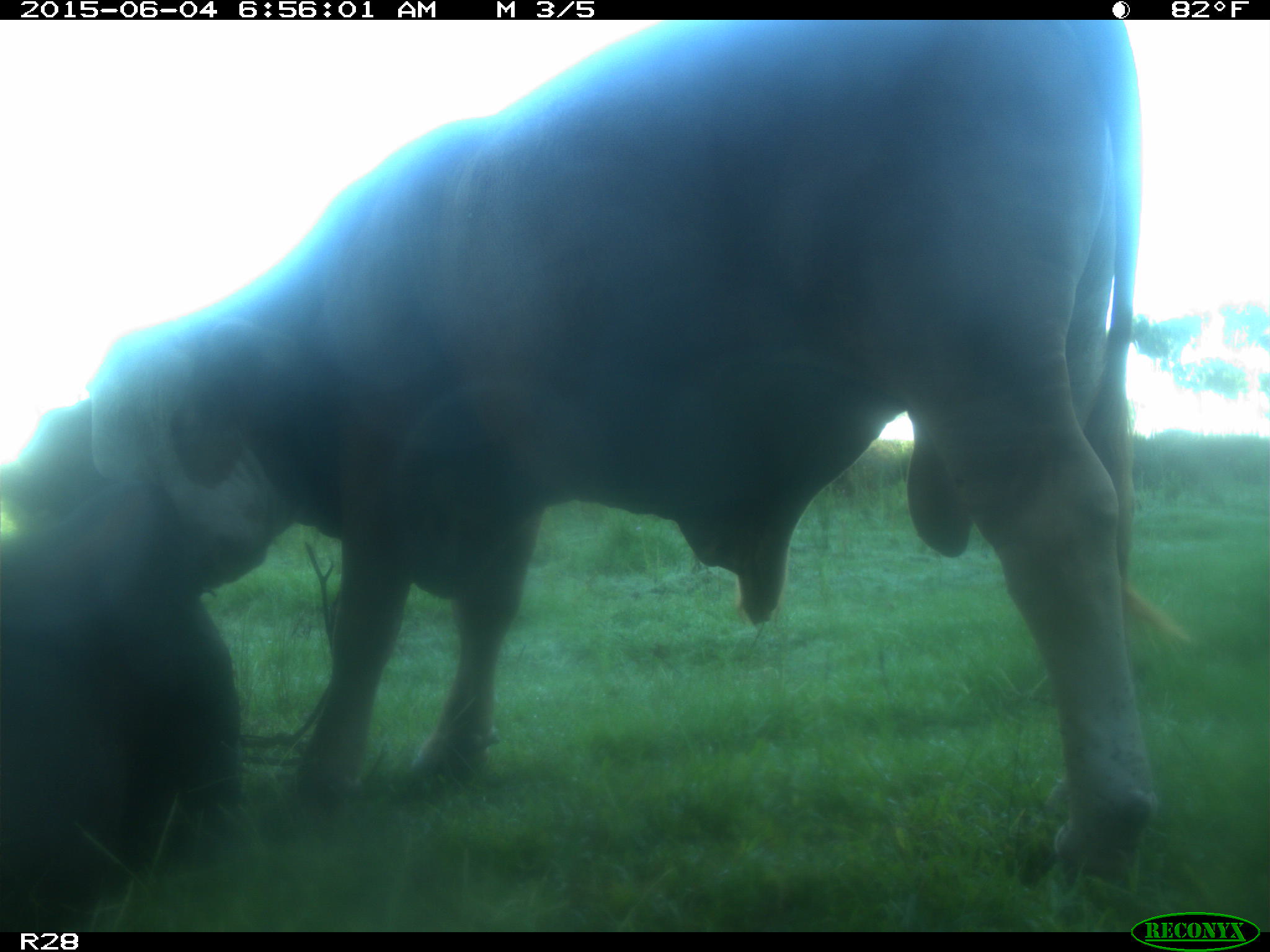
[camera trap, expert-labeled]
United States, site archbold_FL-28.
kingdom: Animalia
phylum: Chordata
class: Mammalia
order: Artiodactyla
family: Bovidae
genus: Bos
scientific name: Bos taurus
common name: domestic cow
Bos taurus (domestic cow).